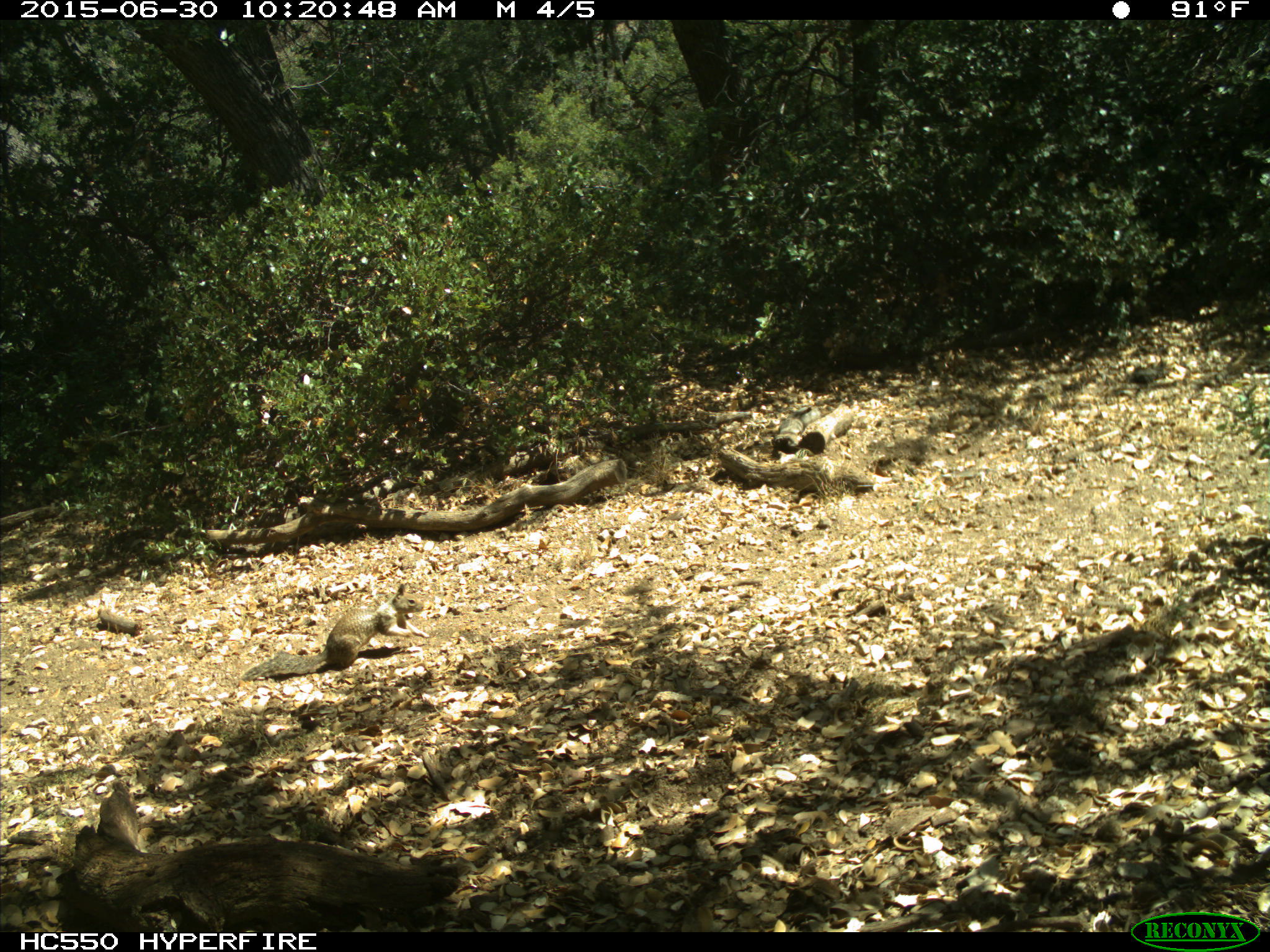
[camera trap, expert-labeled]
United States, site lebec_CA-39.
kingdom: Animalia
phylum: Chordata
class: Mammalia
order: Rodentia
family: Sciuridae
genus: Otospermophilus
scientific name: Otospermophilus beecheyi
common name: california ground squirrel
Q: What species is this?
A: Otospermophilus beecheyi (california ground squirrel).